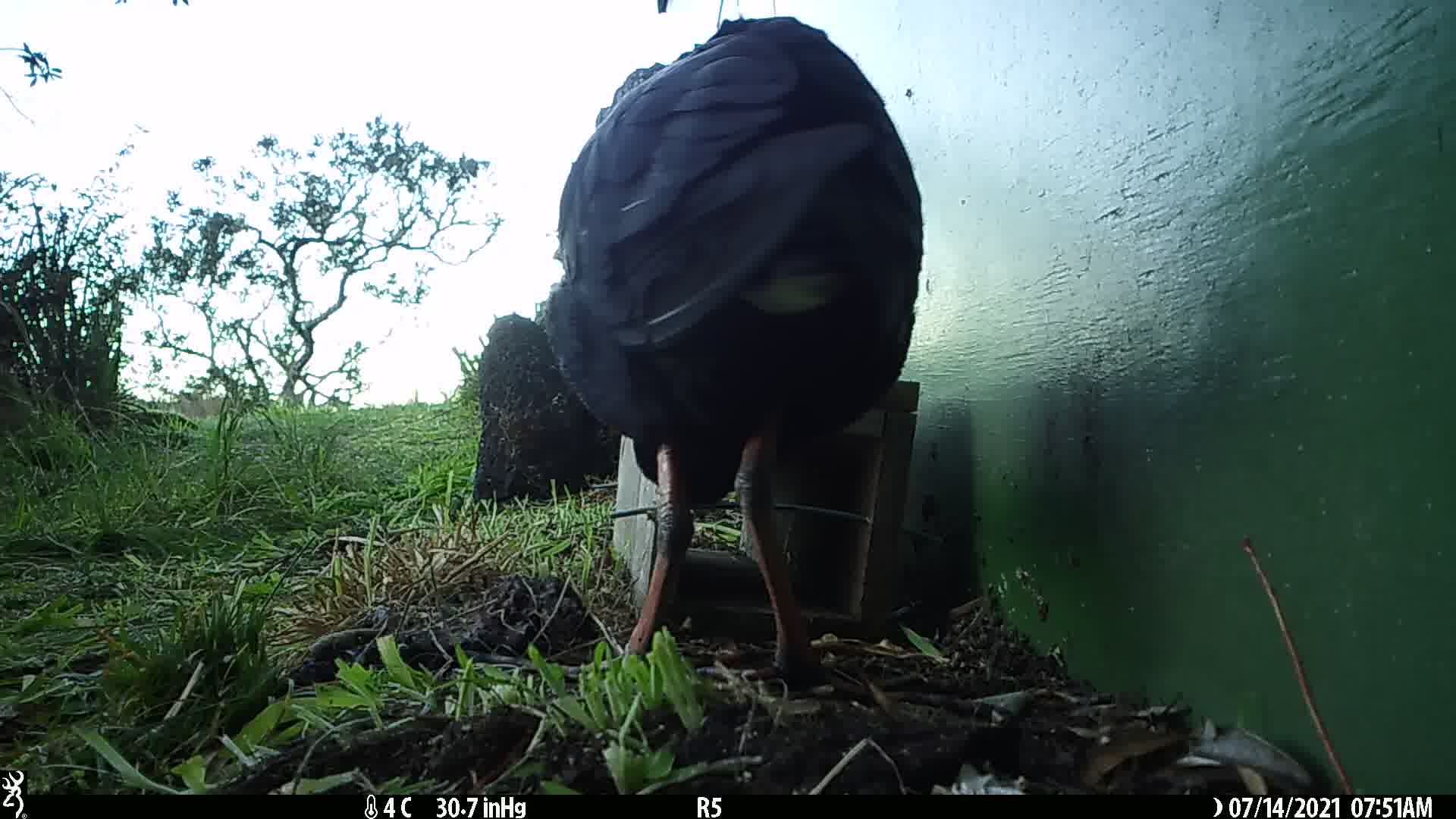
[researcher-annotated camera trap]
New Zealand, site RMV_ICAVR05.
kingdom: Animalia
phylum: Chordata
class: Aves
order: Gruiformes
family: Rallidae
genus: Porphyrio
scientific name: Porphyrio melanotus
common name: australasian swamphen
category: pukeko